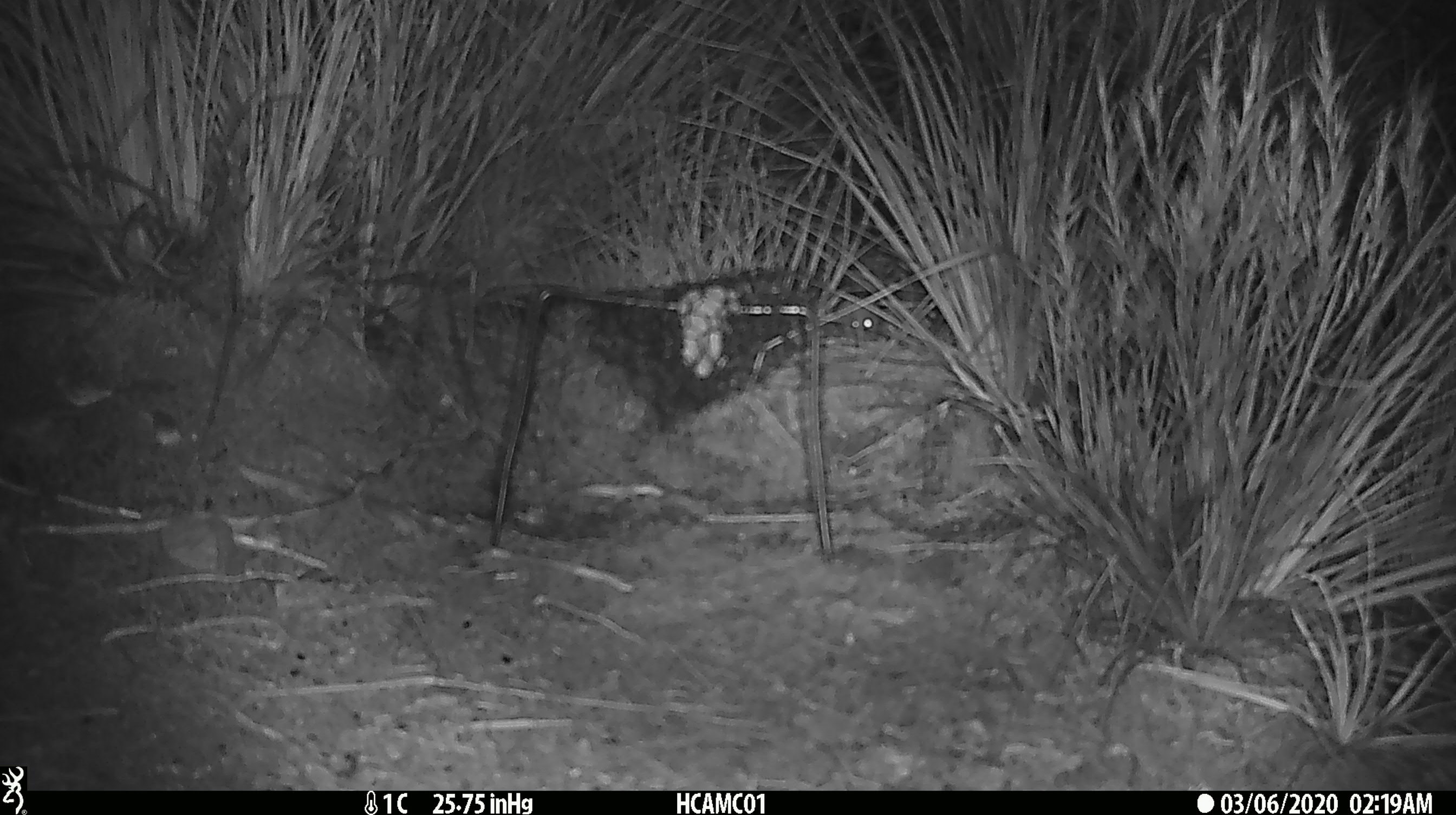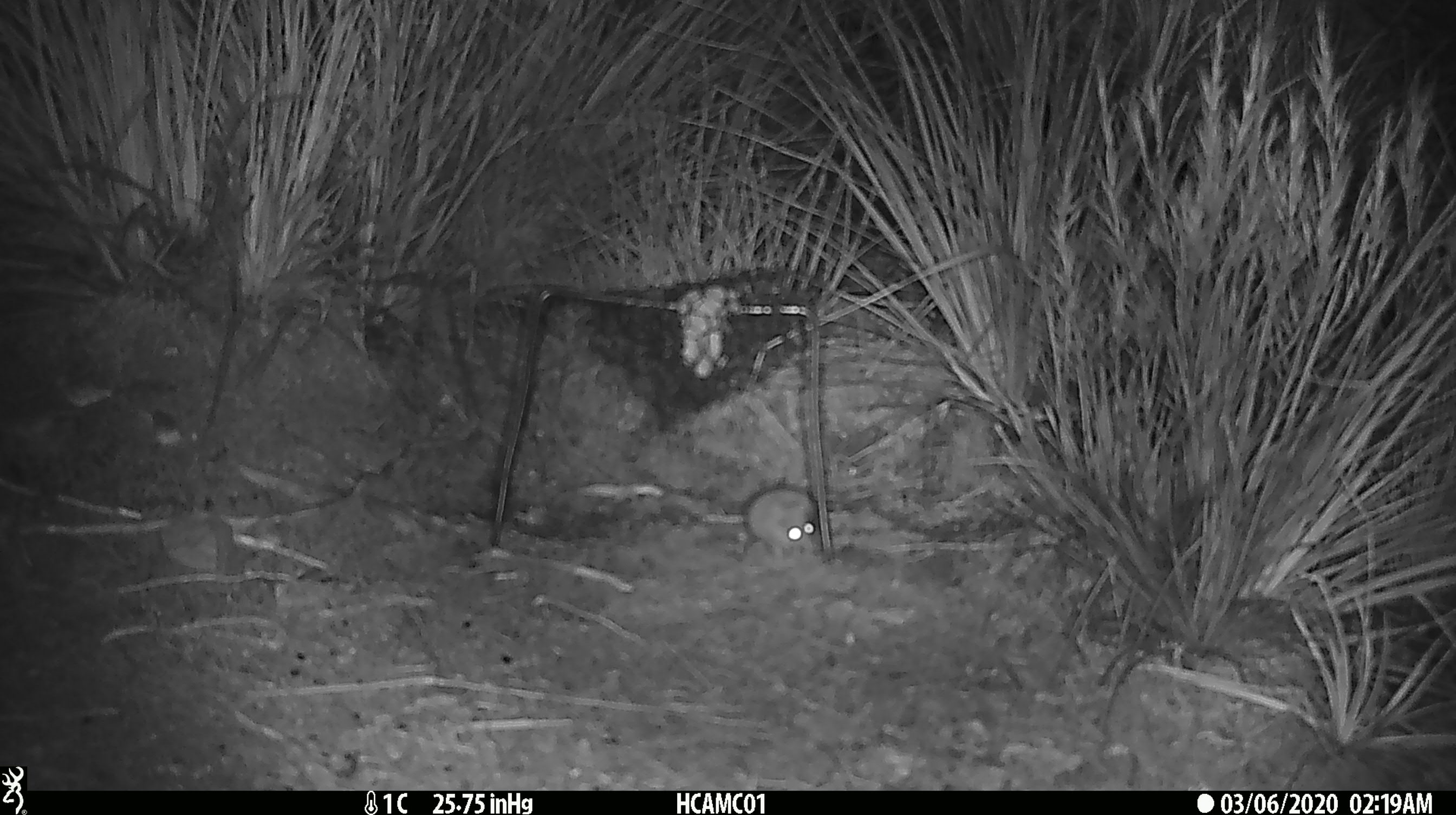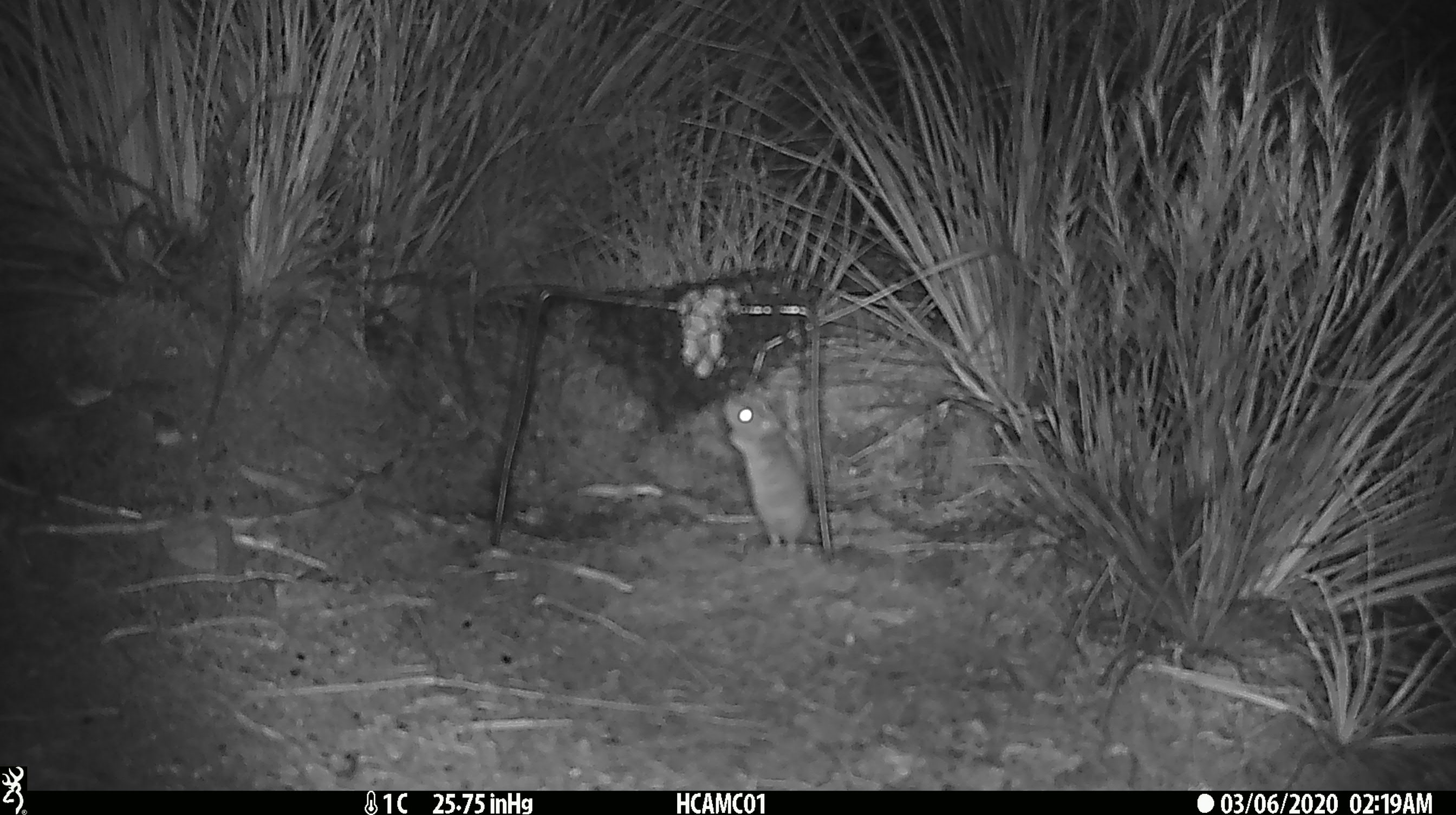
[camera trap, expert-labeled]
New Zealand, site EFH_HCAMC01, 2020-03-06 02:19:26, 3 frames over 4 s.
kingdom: Animalia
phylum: Chordata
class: Mammalia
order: Rodentia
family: Muridae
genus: Mus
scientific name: Mus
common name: mouse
Mouse (Mus).